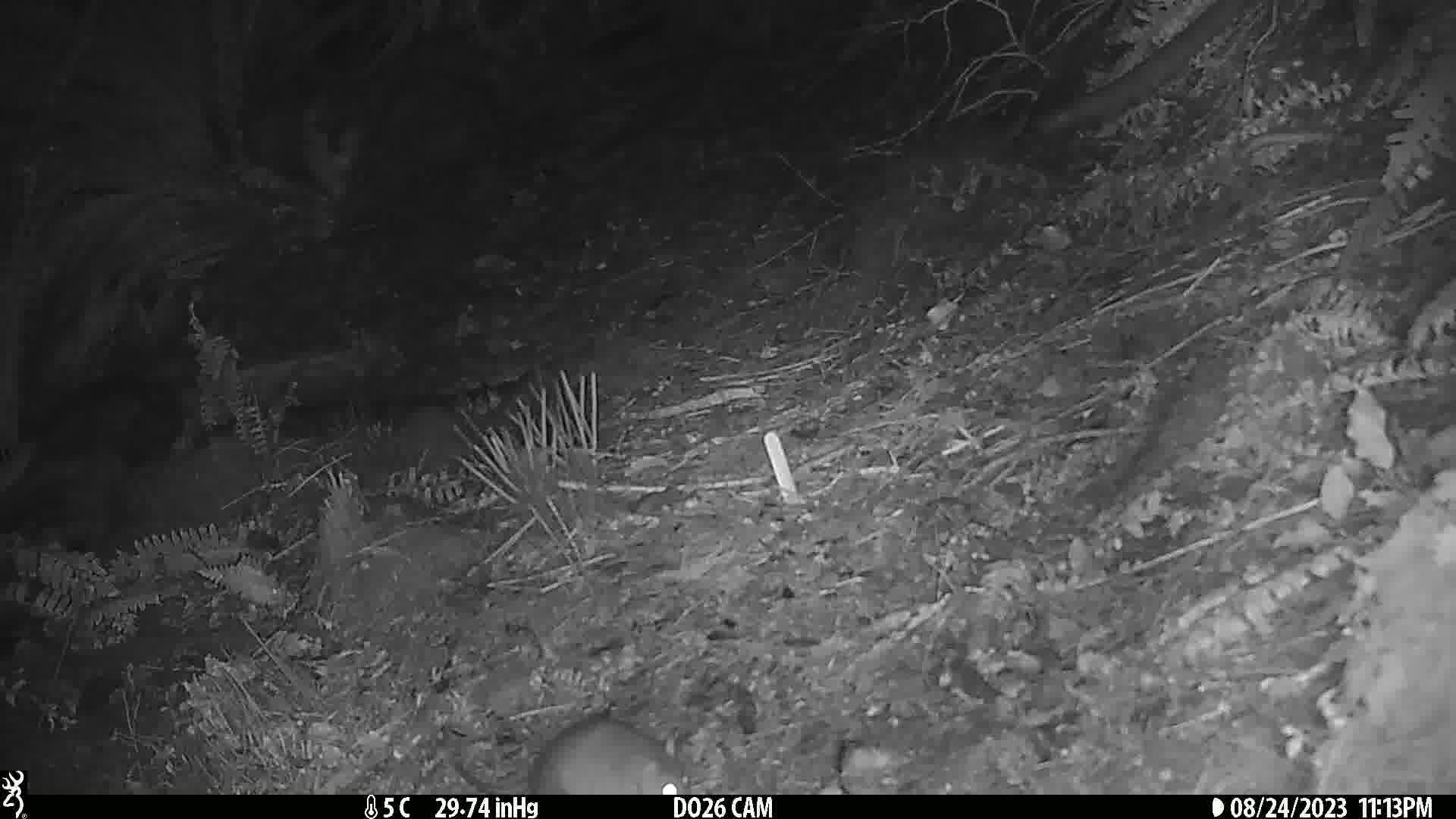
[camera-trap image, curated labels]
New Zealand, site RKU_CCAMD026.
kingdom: Animalia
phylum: Chordata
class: Mammalia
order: Rodentia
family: Muridae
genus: Rattus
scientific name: Rattus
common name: rat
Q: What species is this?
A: Rat (Rattus).